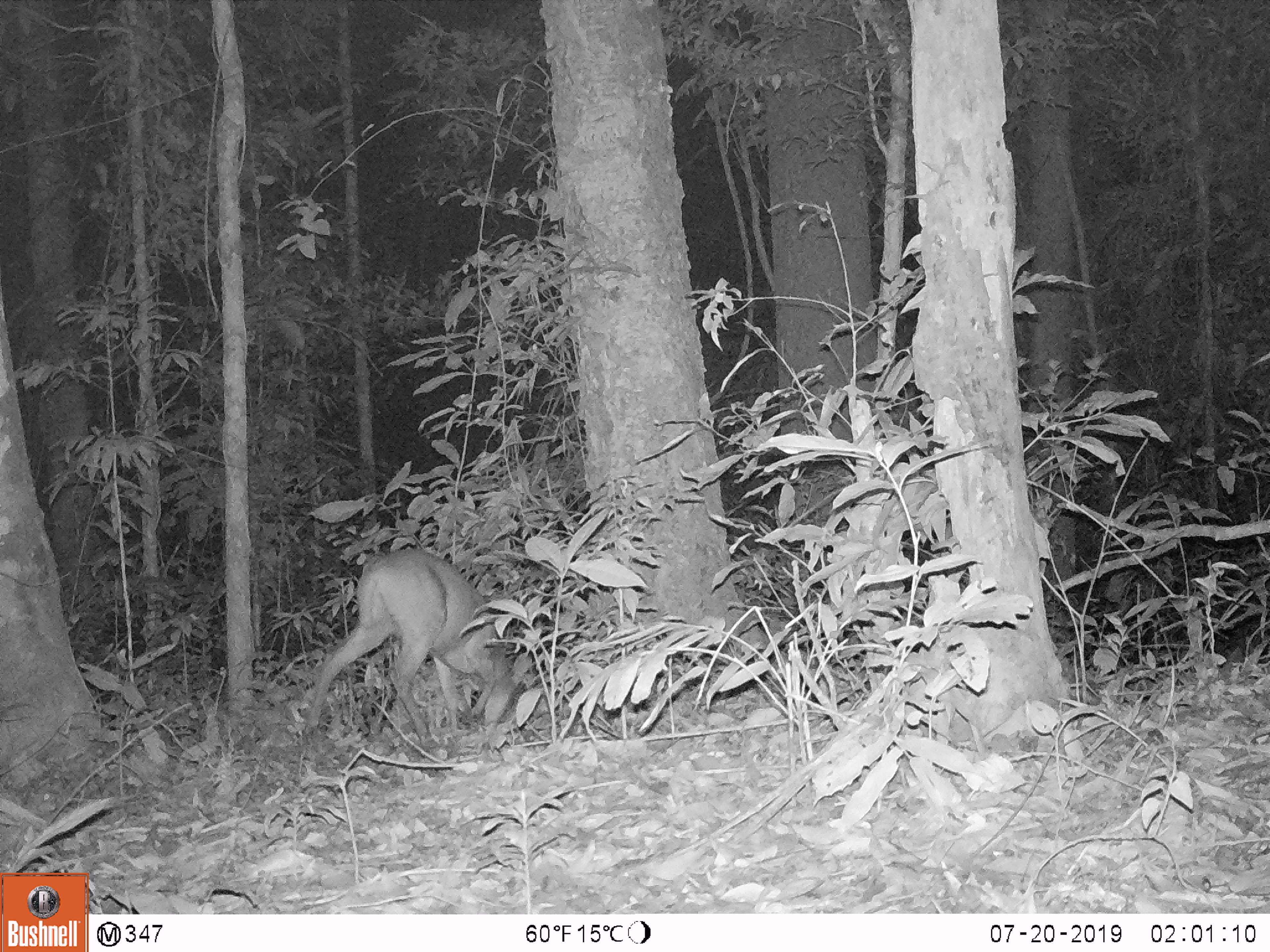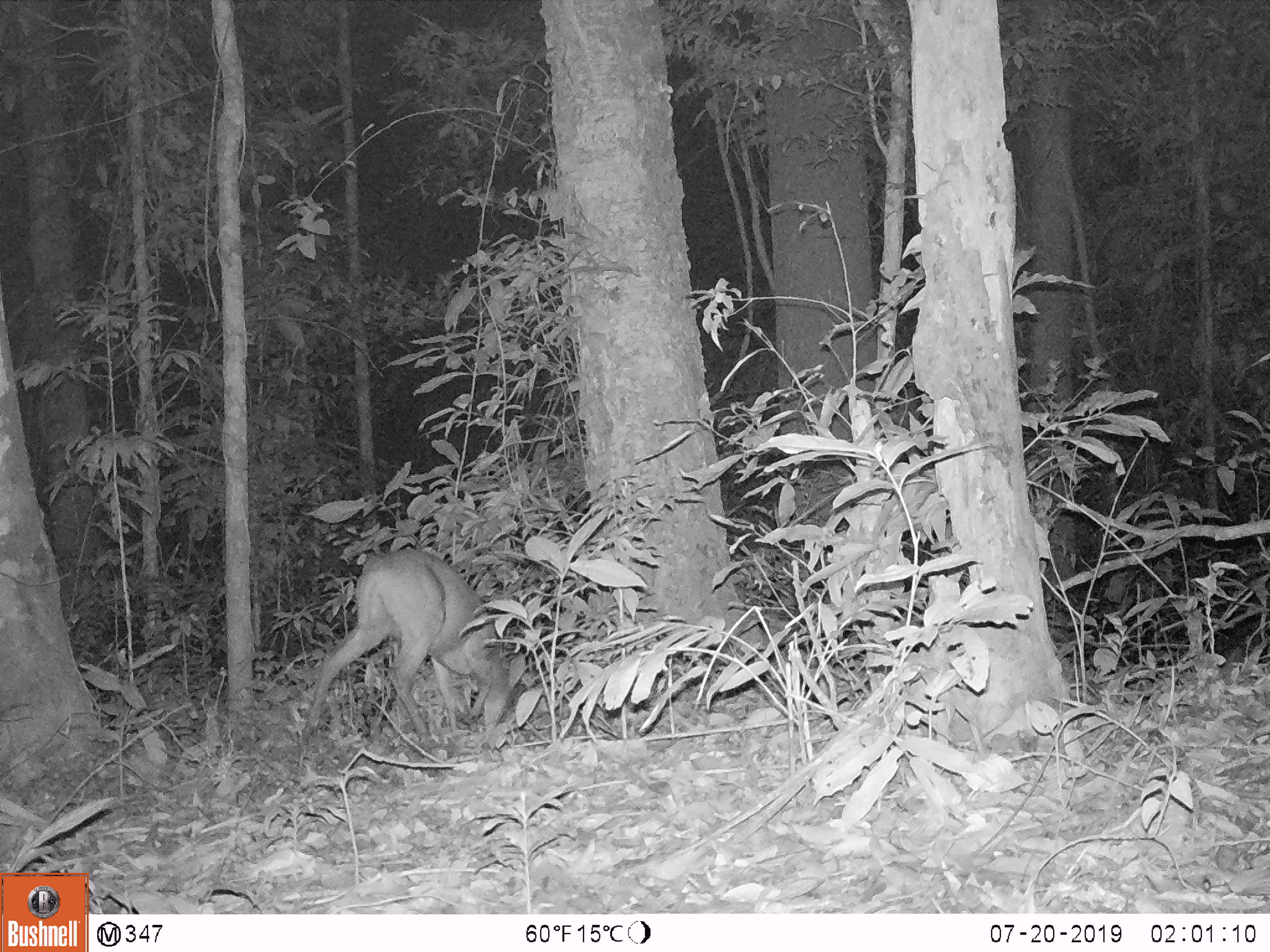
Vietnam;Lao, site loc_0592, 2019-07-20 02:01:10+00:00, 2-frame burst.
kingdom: Animalia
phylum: Chordata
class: Mammalia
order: Artiodactyla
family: Cervidae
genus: Muntiacus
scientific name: Muntiacus muntjak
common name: red muntjac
Red muntjac (Muntiacus muntjak). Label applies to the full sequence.